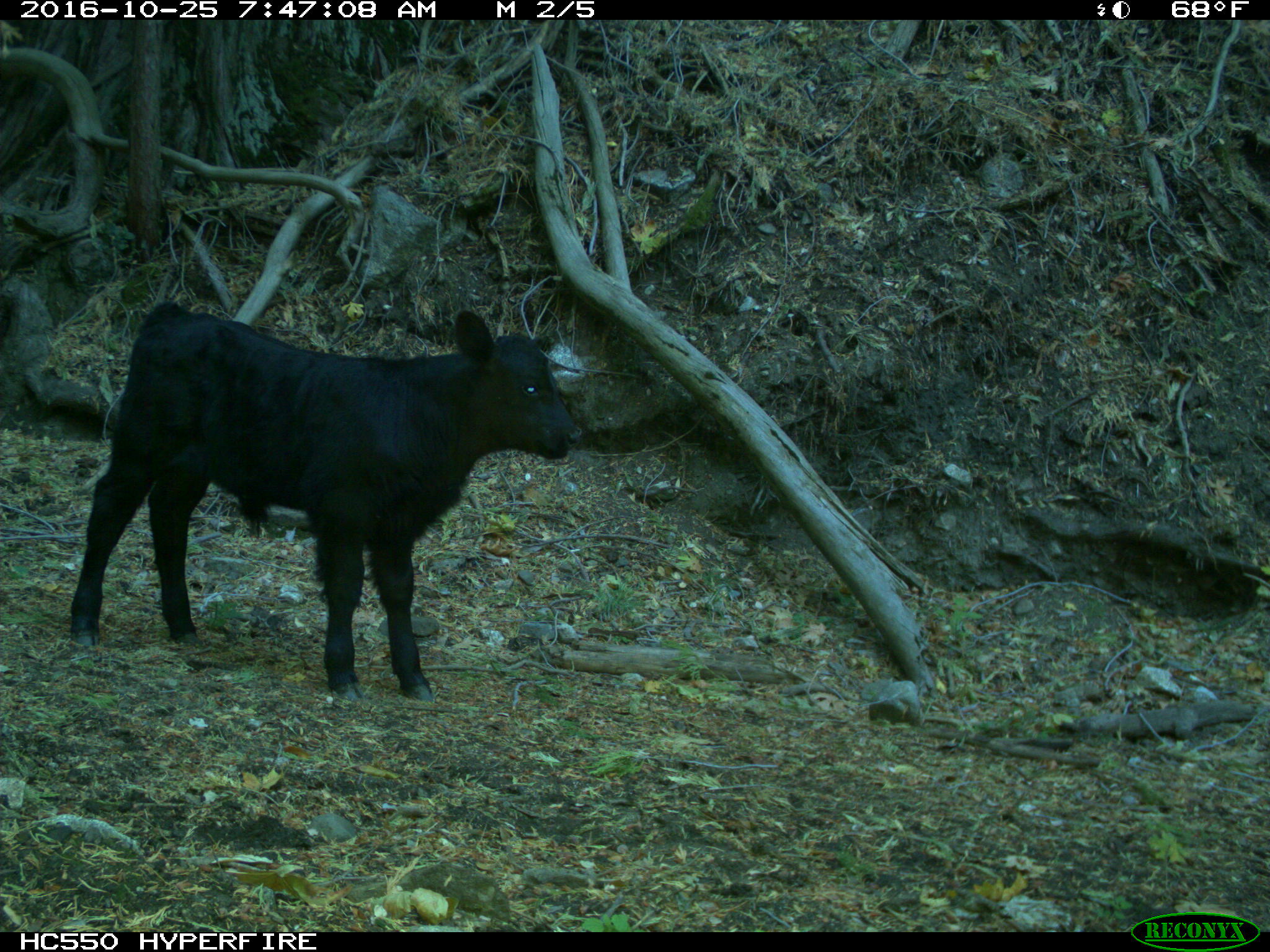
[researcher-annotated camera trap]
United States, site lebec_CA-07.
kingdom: Animalia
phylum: Chordata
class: Mammalia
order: Artiodactyla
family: Bovidae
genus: Bos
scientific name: Bos taurus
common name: domestic cow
Bos taurus (domestic cow).